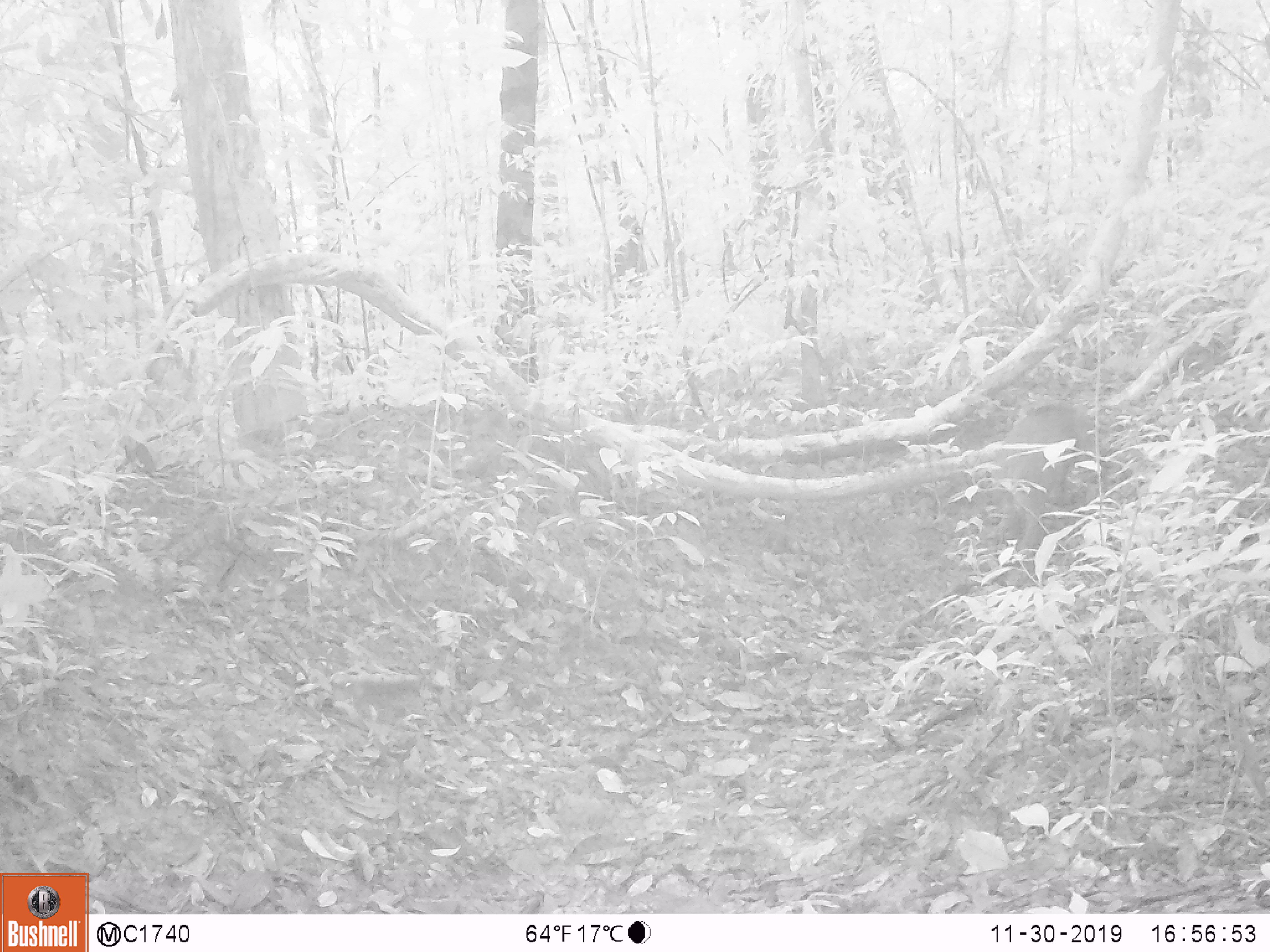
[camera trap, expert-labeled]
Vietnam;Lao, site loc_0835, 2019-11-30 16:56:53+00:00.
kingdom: Animalia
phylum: Chordata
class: Mammalia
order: Artiodactyla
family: Suidae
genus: Sus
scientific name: Sus scrofa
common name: eurasian wild pig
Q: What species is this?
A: Eurasian wild pig (Sus scrofa).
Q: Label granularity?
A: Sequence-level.